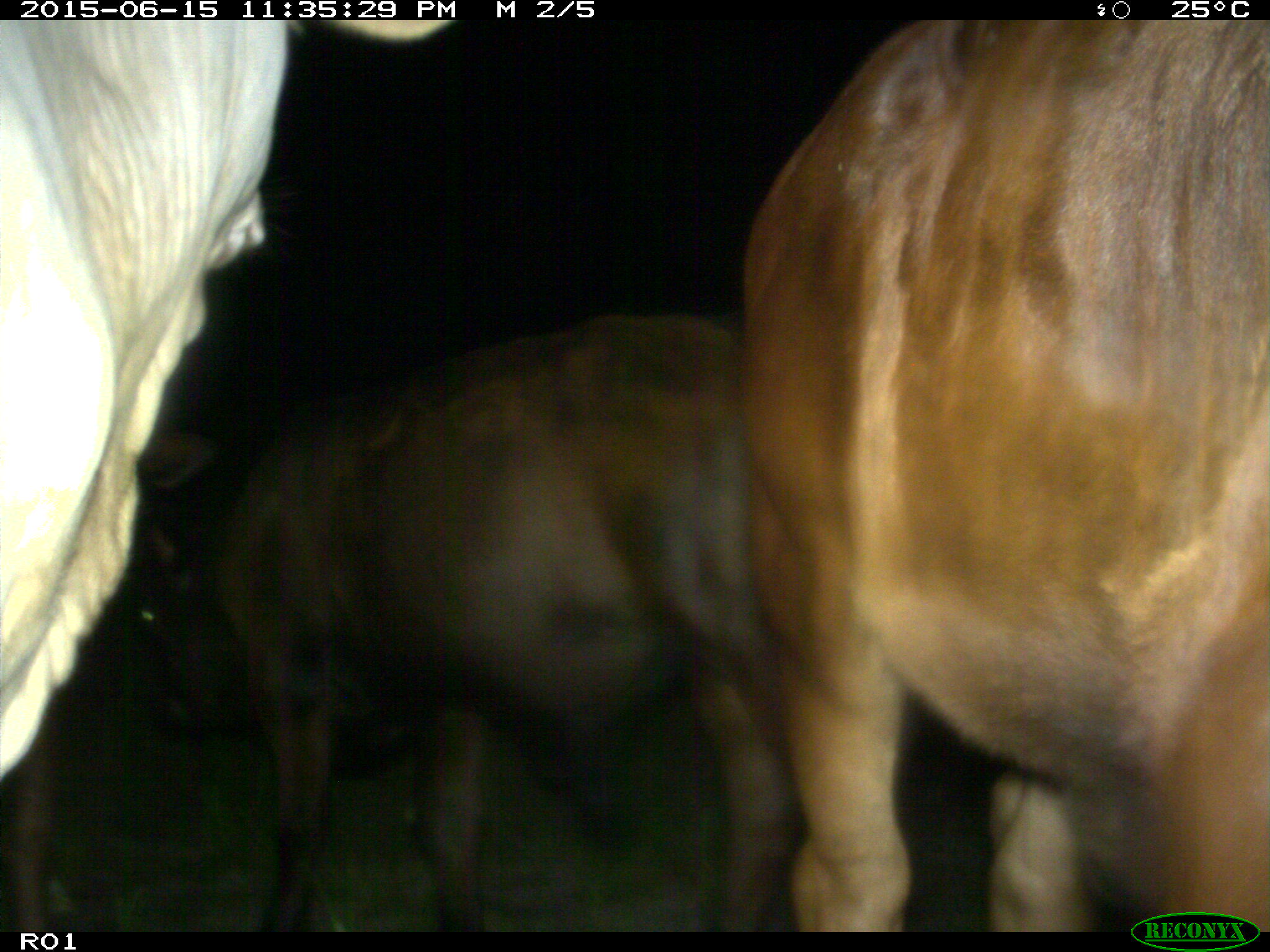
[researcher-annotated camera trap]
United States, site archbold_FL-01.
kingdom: Animalia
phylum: Chordata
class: Mammalia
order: Artiodactyla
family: Bovidae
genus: Bos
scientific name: Bos taurus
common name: domestic cow